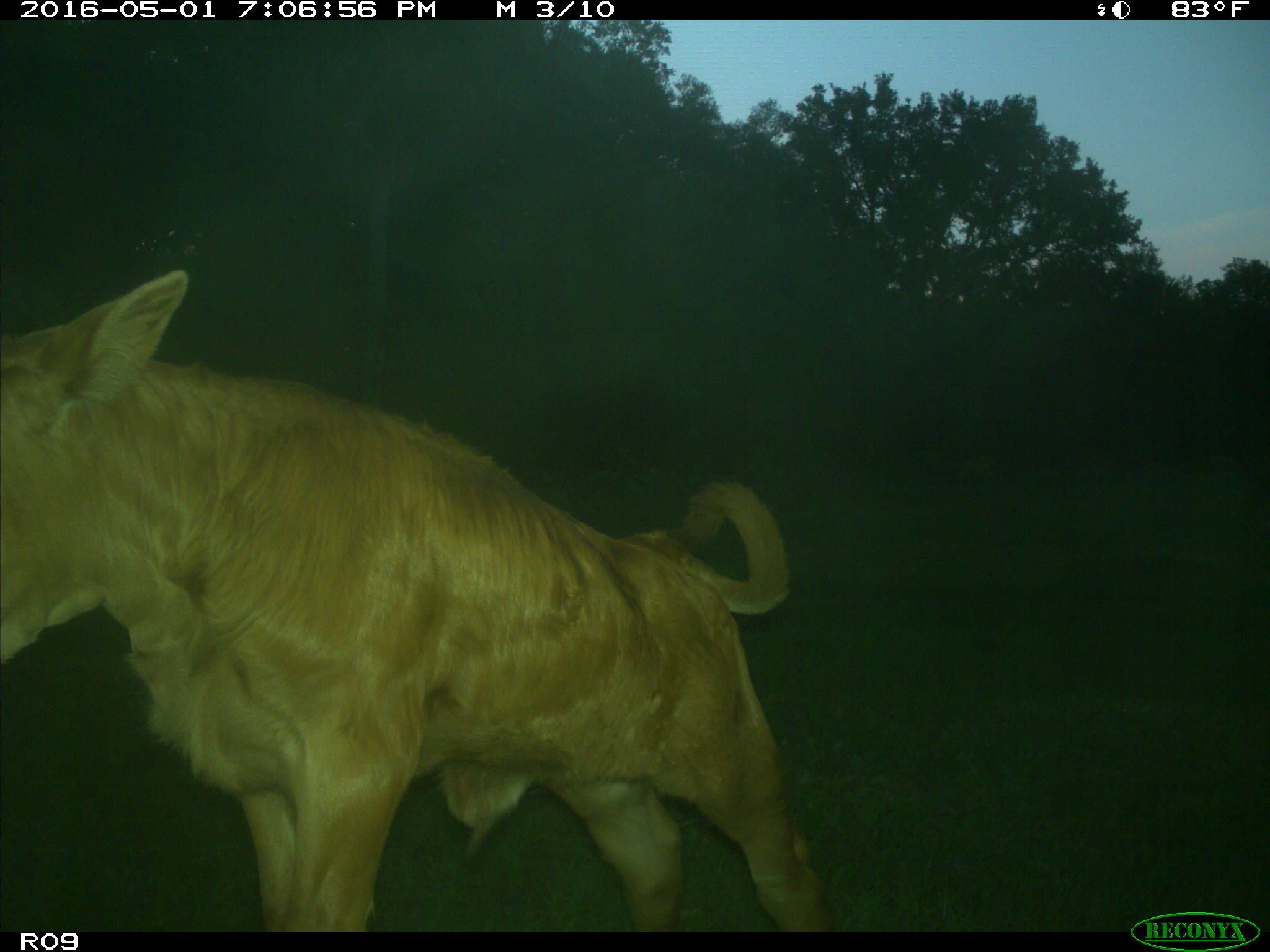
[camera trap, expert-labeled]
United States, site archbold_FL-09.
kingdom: Animalia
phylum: Chordata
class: Mammalia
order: Artiodactyla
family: Bovidae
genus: Bos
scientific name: Bos taurus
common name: domestic cow